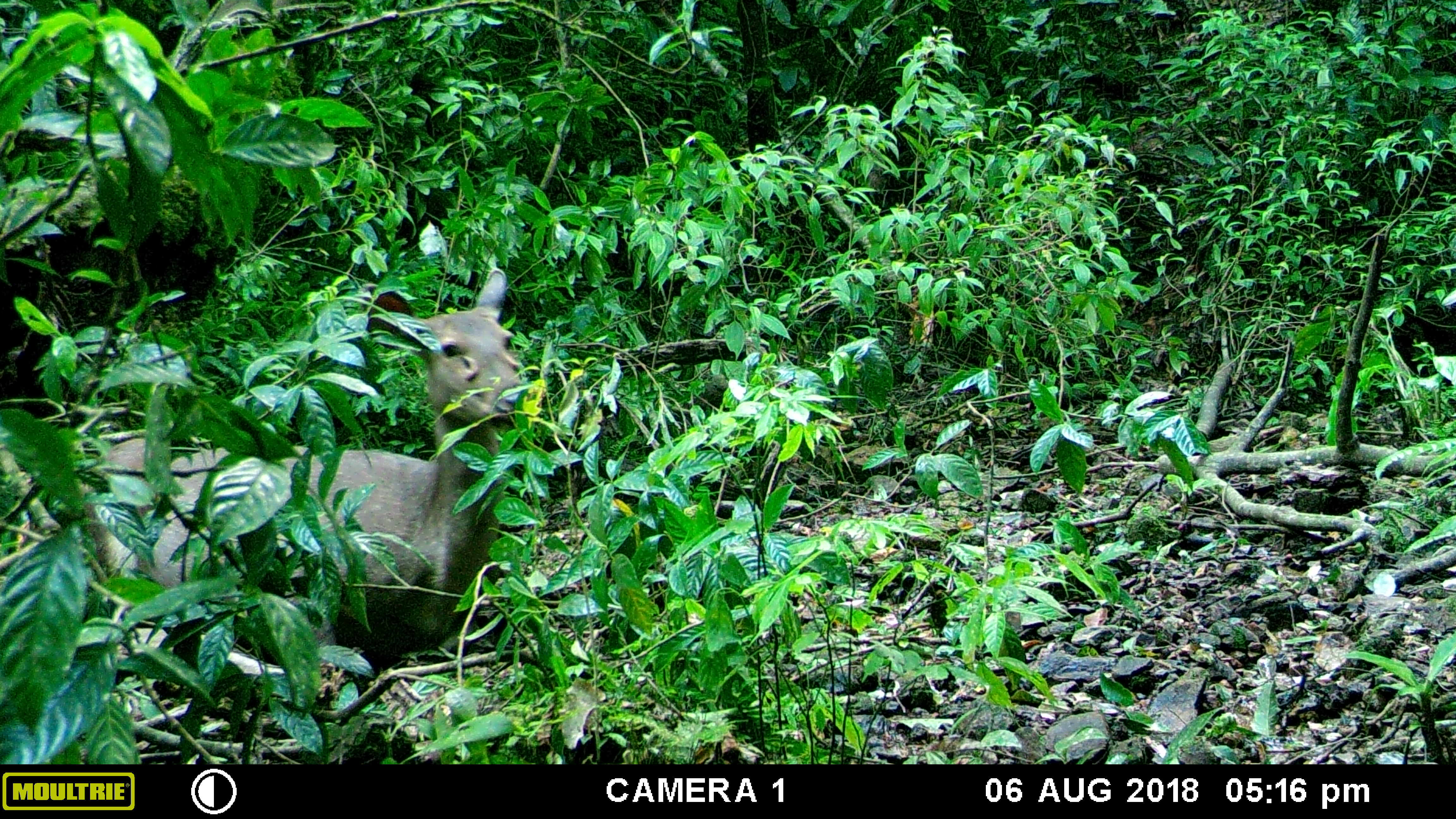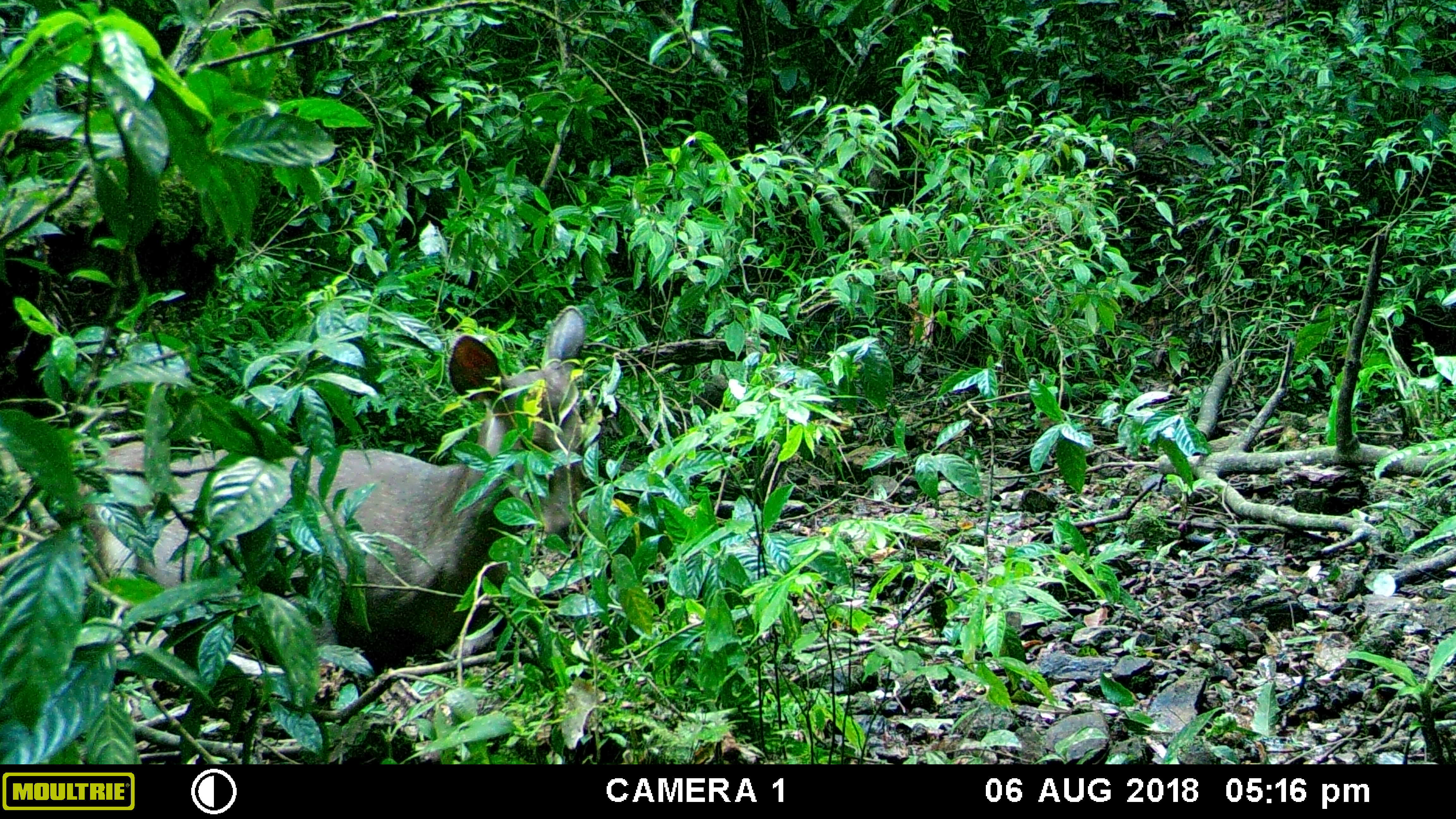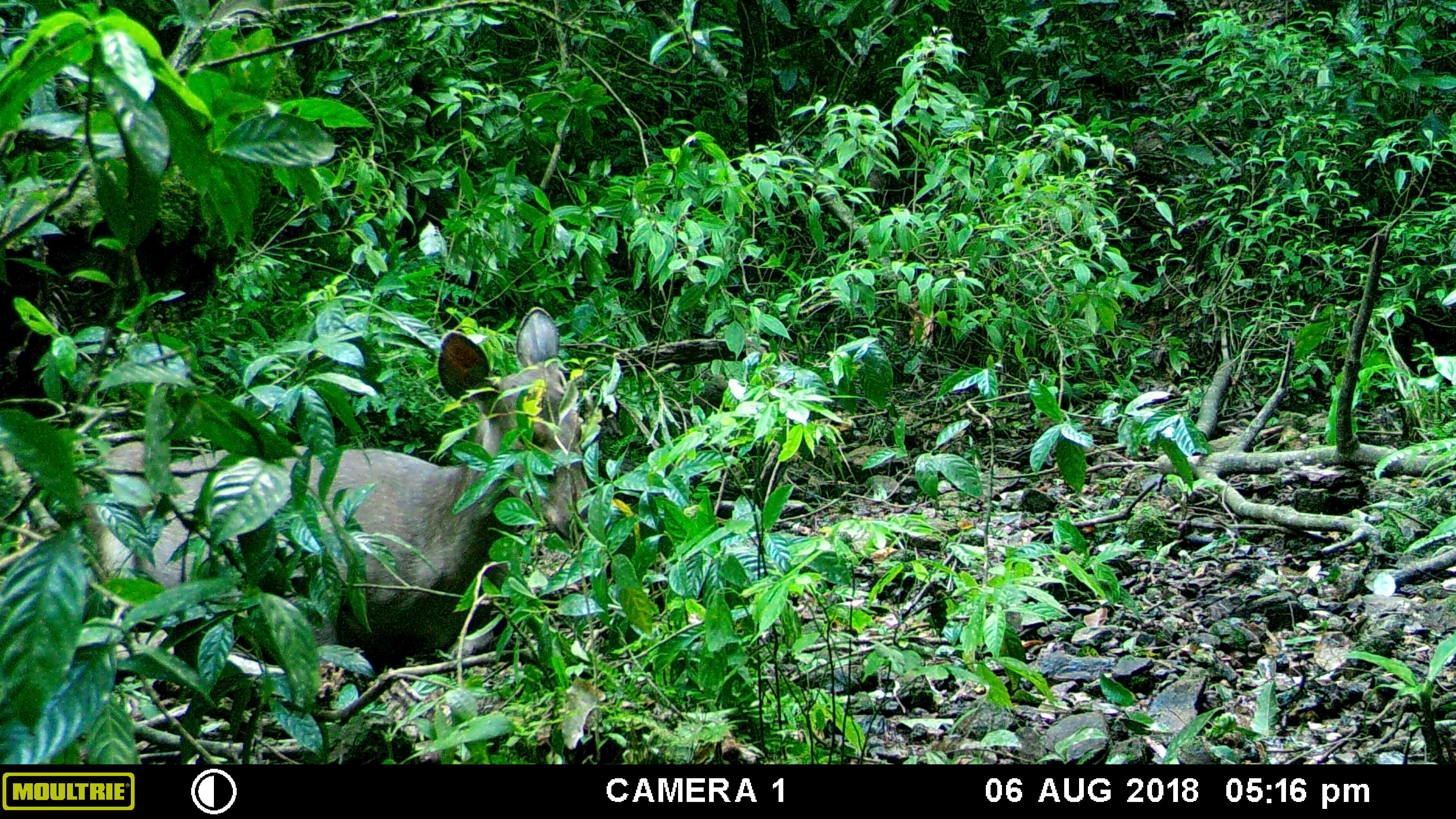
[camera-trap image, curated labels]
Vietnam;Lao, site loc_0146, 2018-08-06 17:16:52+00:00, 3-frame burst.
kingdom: Animalia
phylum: Chordata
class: Mammalia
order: Artiodactyla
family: Cervidae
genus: Rusa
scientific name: Rusa unicolor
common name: sambar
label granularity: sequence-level